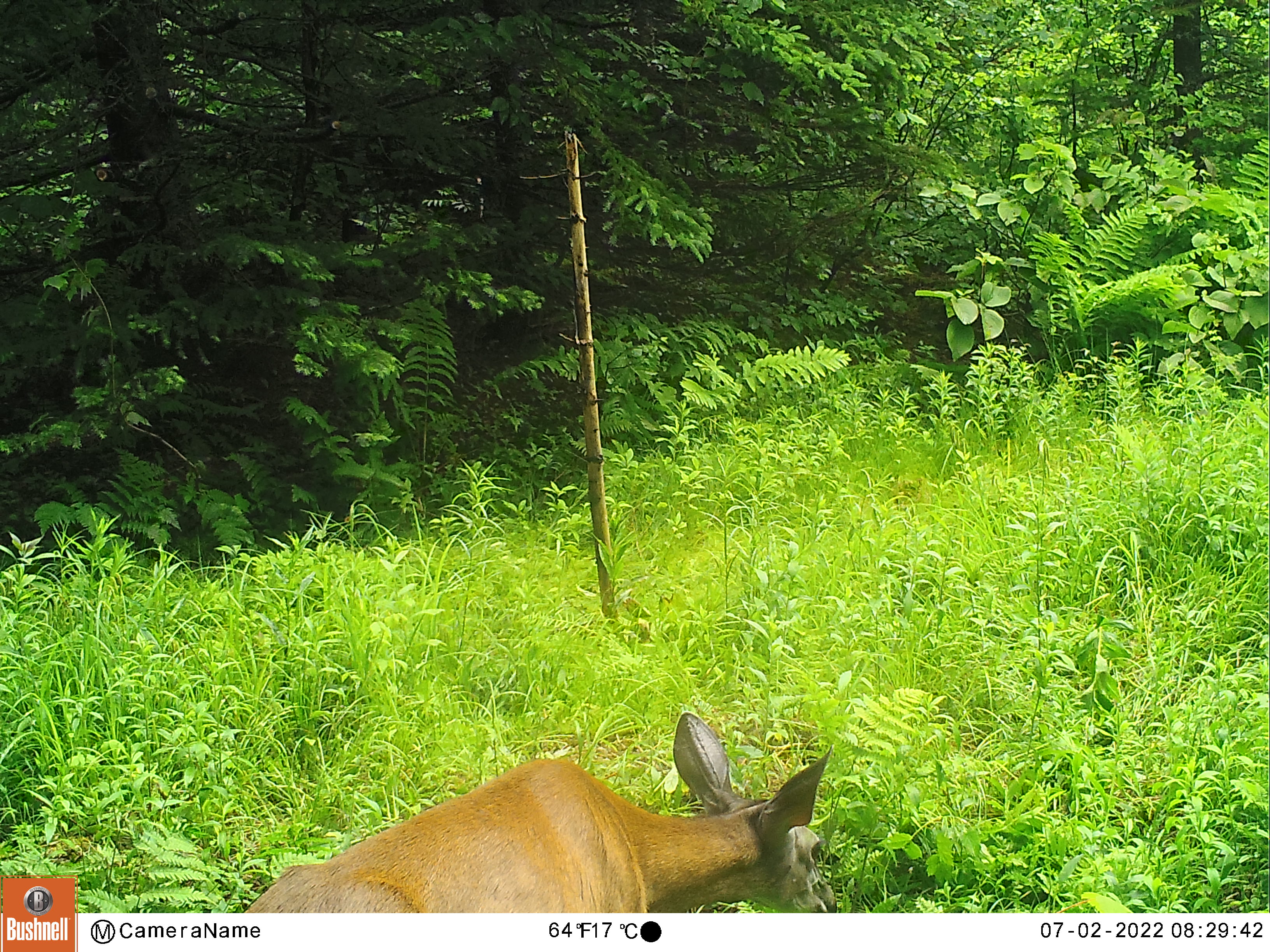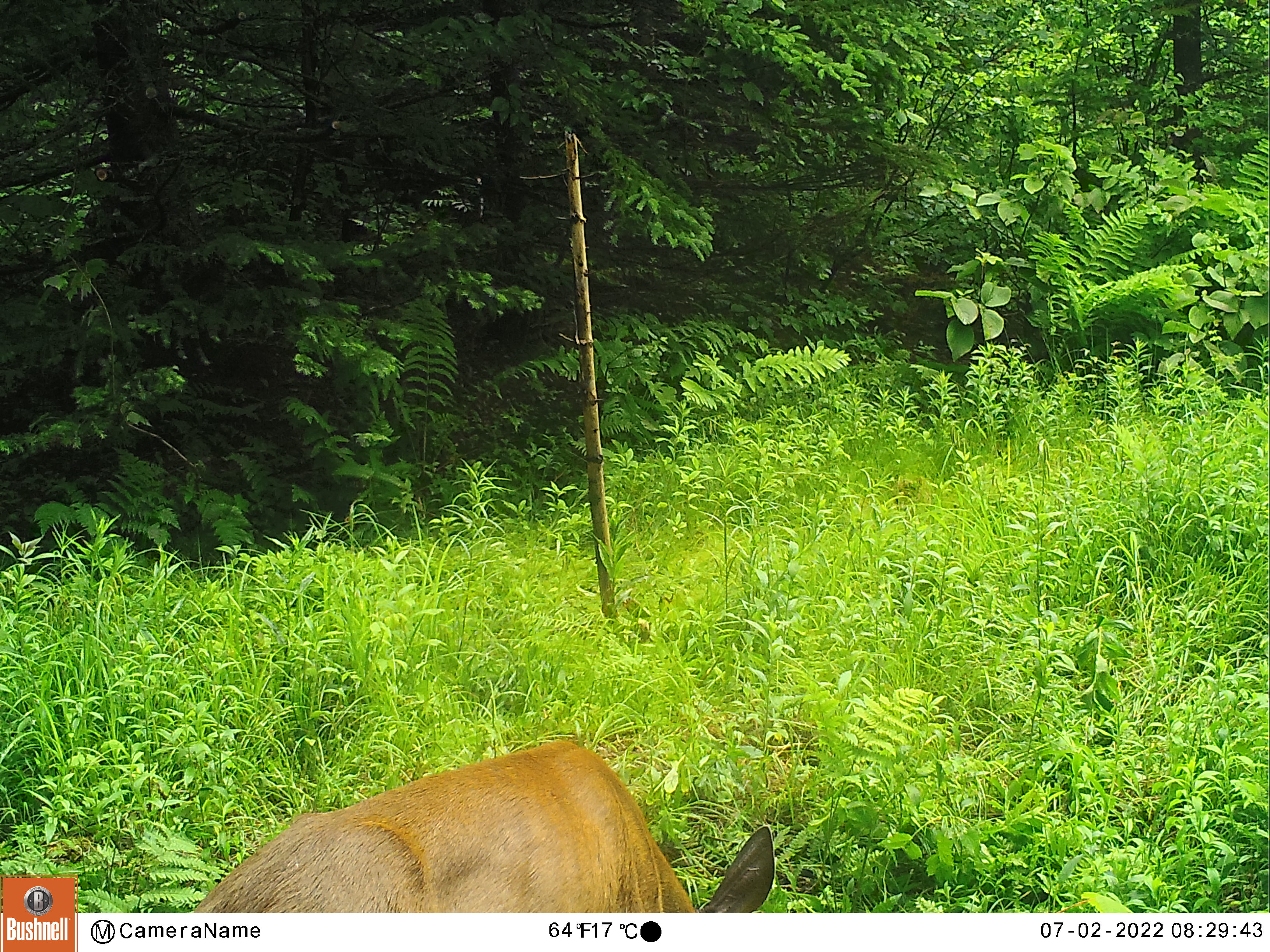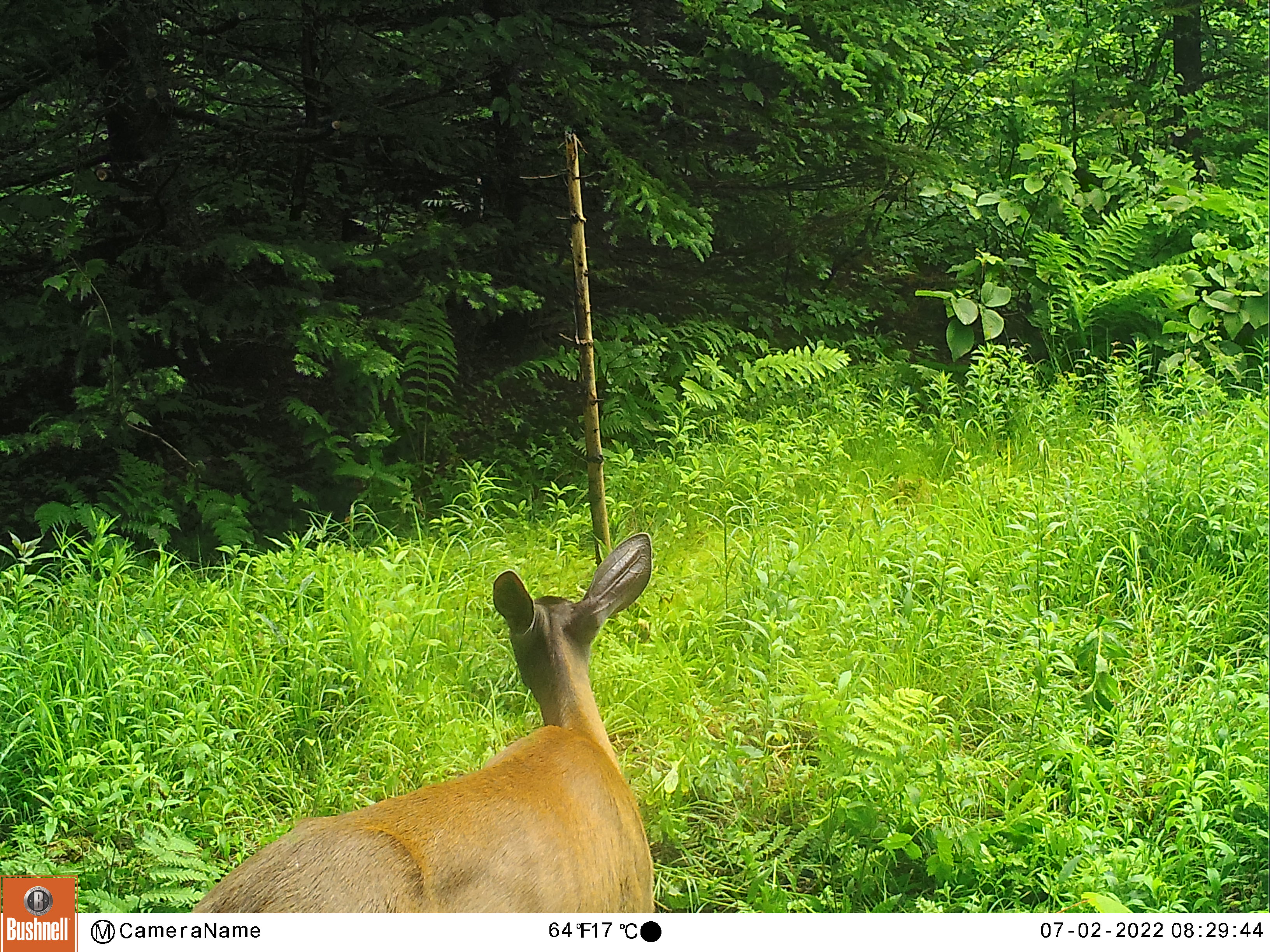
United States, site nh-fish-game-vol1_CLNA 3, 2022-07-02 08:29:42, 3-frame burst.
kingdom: Animalia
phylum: Chordata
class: Mammalia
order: Artiodactyla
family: Cervidae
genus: Odocoileus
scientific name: Odocoileus virginianus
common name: white-tailed deer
White-tailed deer (Odocoileus virginianus).